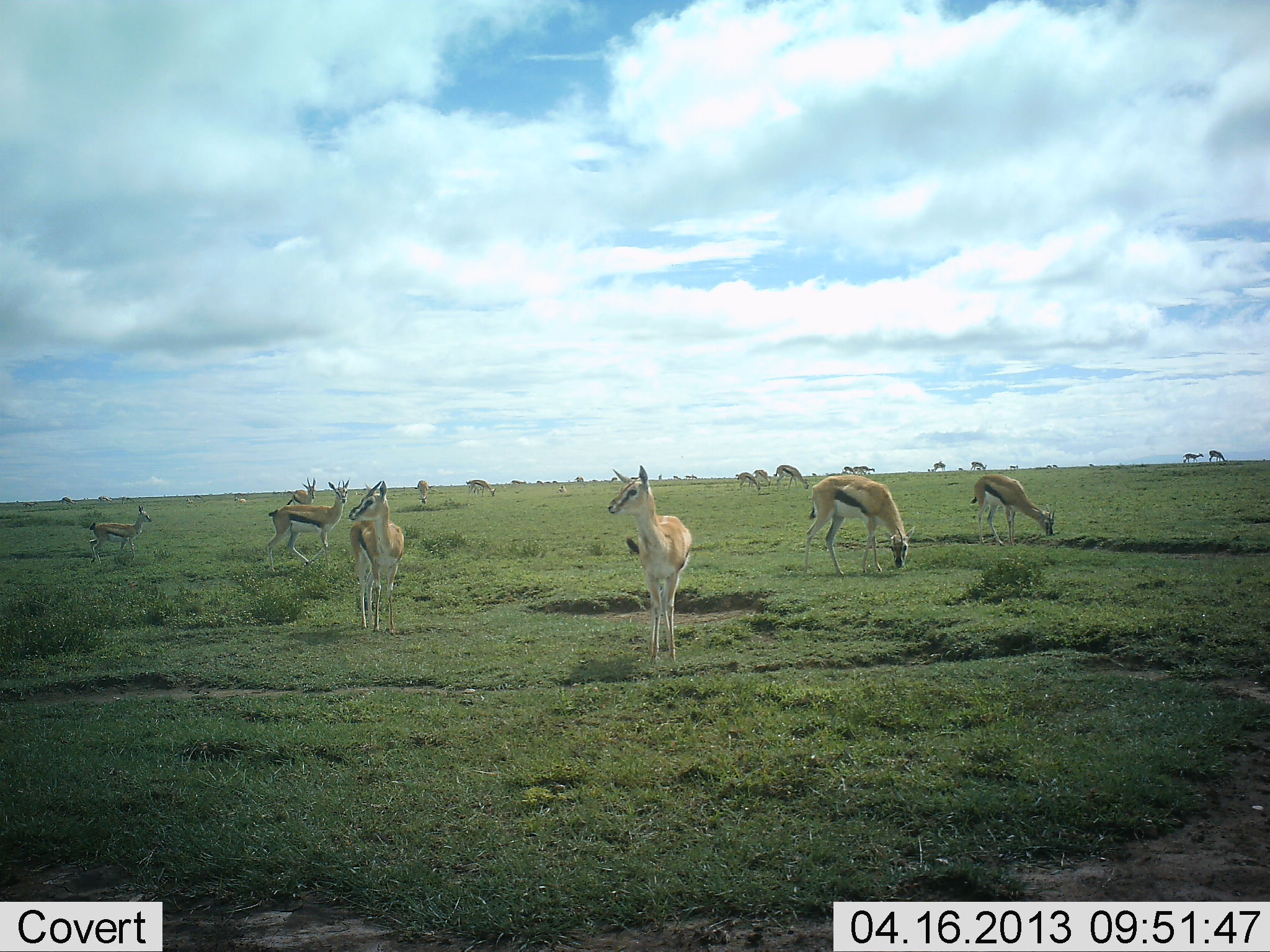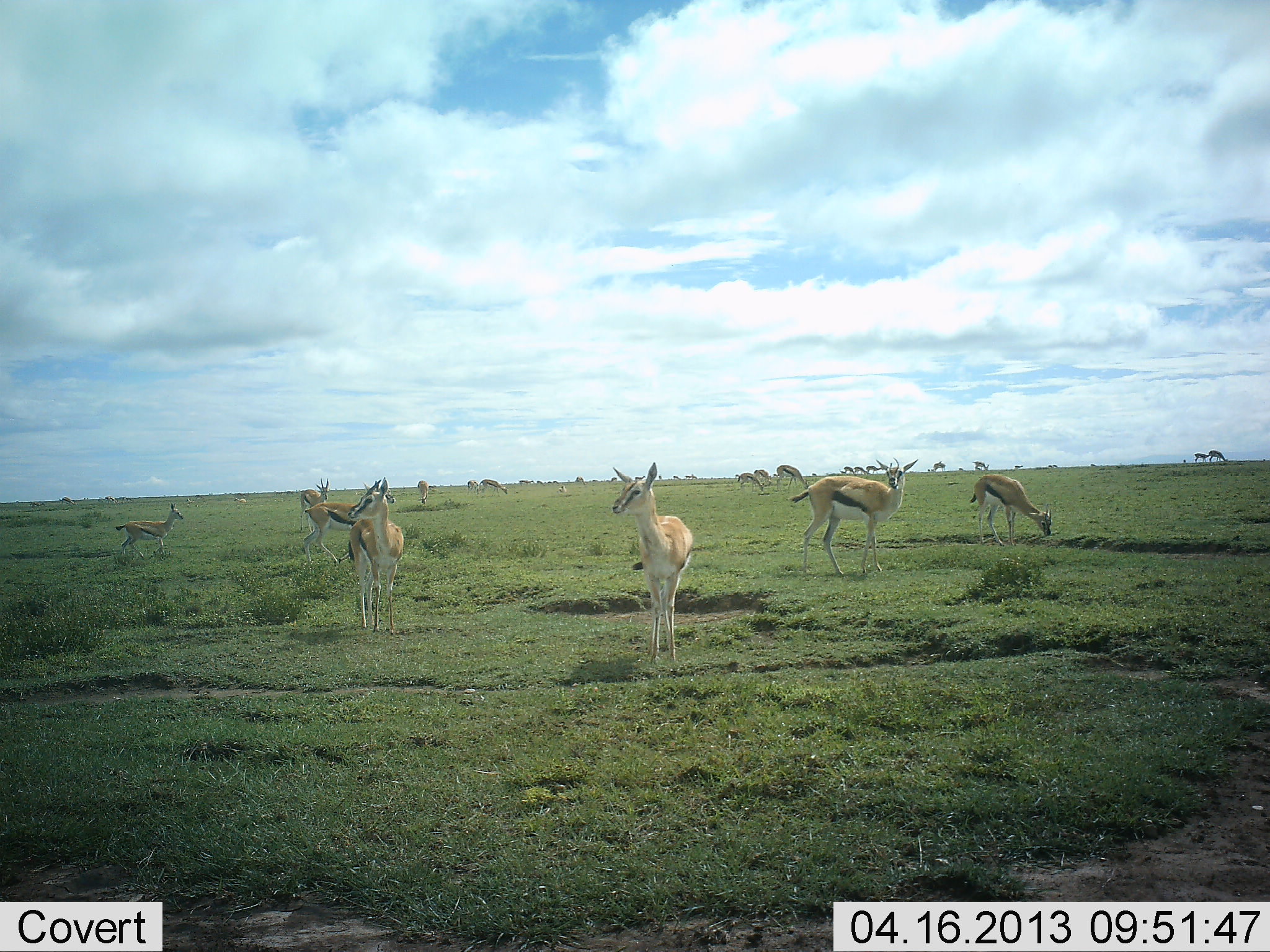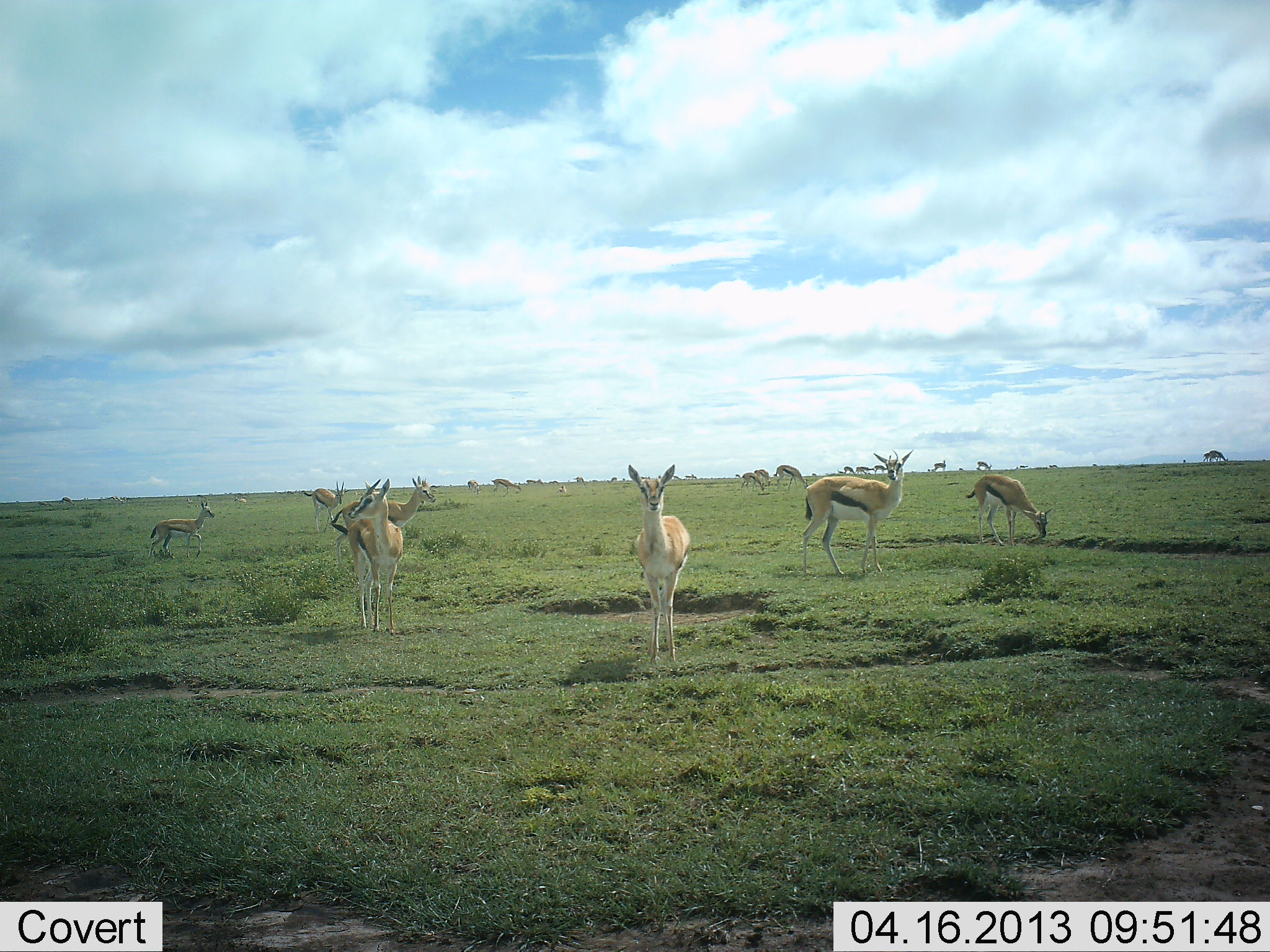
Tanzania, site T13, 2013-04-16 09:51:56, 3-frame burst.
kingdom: Animalia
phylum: Chordata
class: Mammalia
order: Artiodactyla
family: Bovidae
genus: Eudorcas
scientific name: Eudorcas thomsonii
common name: thomson's gazelle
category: gazellethomsons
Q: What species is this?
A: Gazellethomsons (thomson's gazelle) (Eudorcas thomsonii).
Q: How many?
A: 11-50.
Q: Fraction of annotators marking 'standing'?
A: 84%.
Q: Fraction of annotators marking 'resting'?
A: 3%.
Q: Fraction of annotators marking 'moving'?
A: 63%.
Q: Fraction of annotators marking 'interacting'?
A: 3%.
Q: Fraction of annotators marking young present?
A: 21%.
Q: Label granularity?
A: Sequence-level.